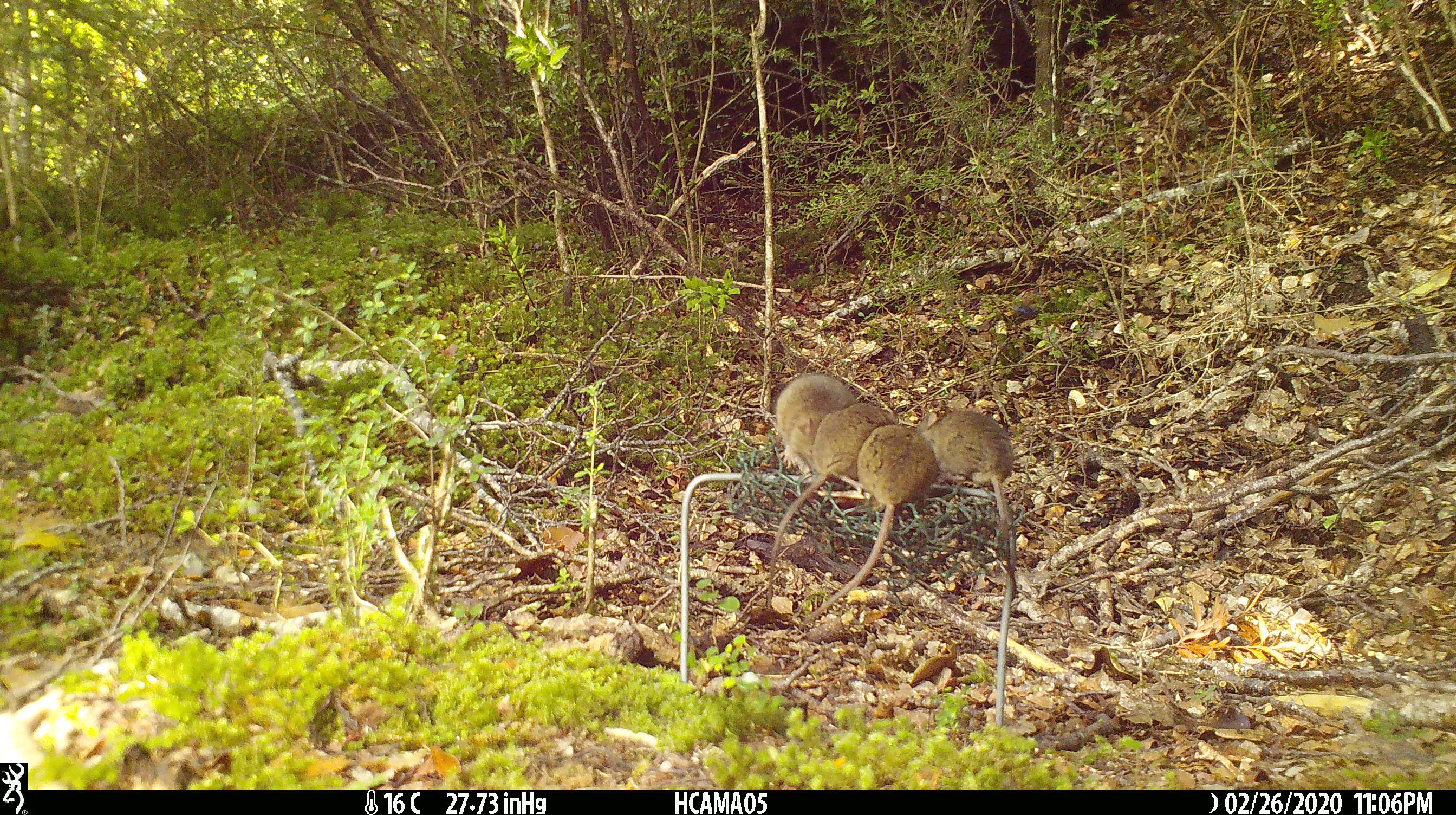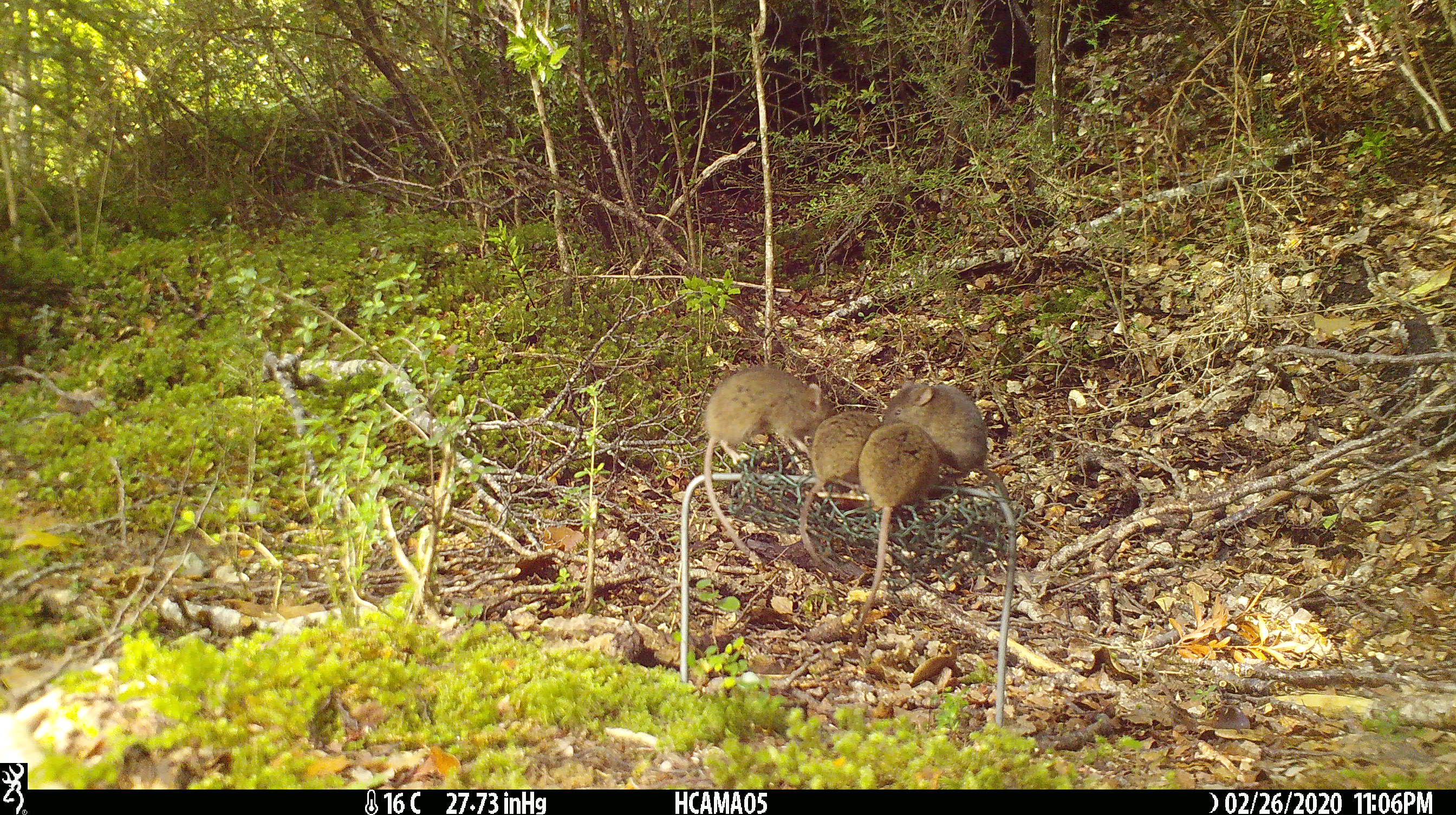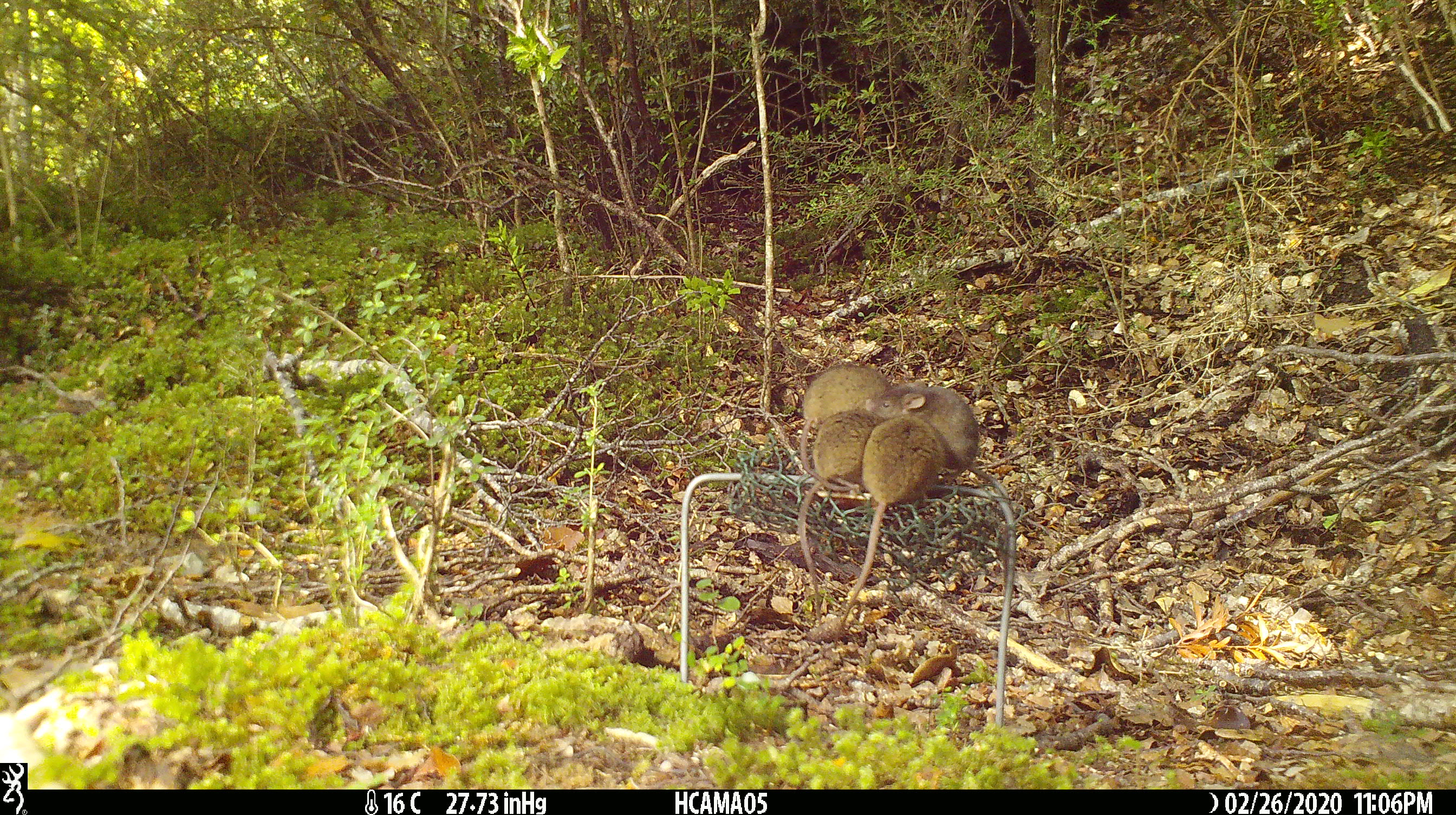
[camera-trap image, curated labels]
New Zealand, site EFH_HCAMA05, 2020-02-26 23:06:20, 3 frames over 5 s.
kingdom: Animalia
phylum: Chordata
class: Mammalia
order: Rodentia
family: Muridae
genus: Mus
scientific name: Mus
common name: mouse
Mouse (Mus).